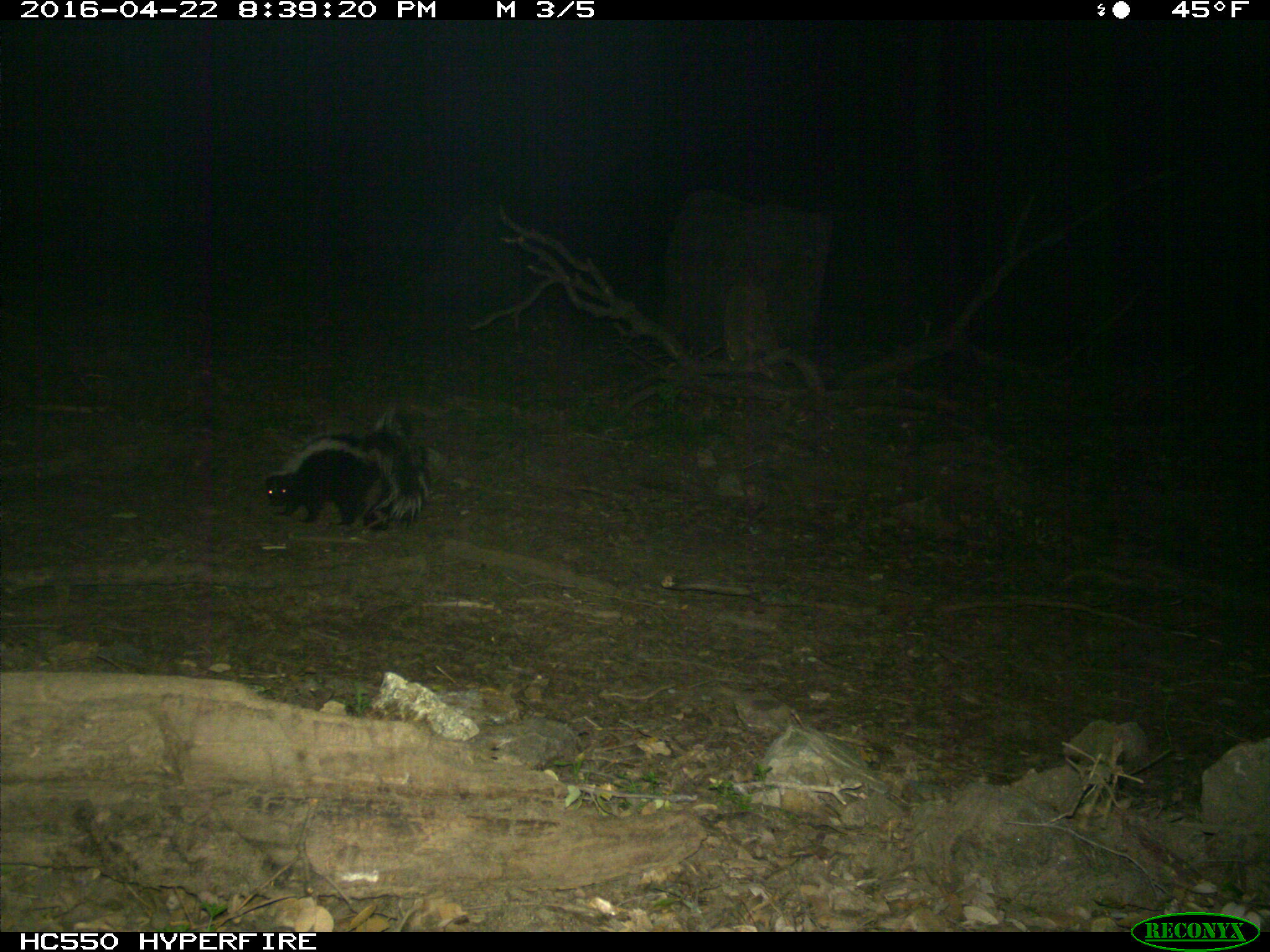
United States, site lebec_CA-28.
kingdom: Animalia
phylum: Chordata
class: Mammalia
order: Carnivora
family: Mephitidae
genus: Mephitis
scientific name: Mephitis mephitis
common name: striped skunk